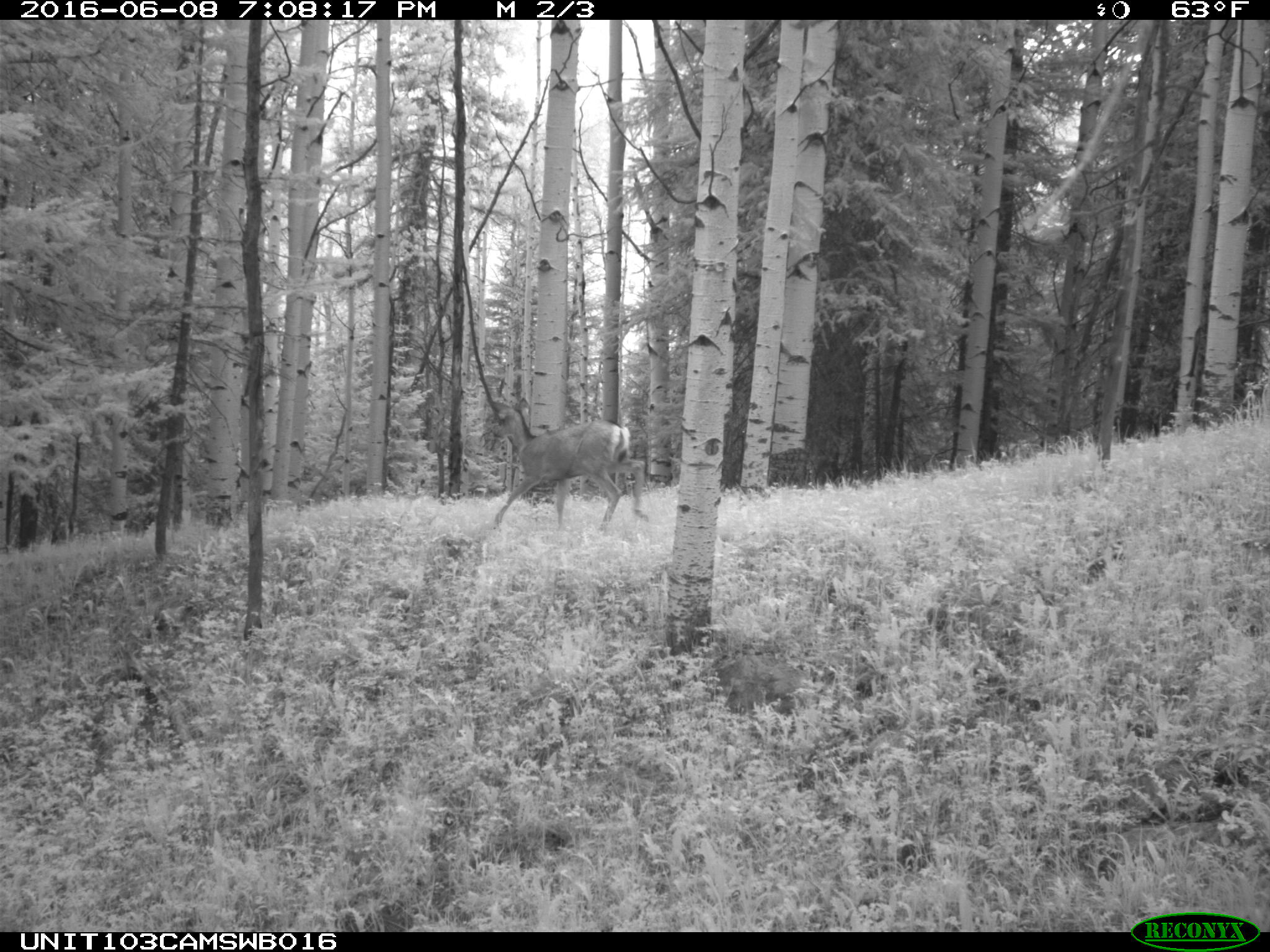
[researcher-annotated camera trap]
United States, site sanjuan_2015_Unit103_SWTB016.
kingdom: Animalia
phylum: Chordata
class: Mammalia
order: Artiodactyla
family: Cervidae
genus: Odocoileus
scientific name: Odocoileus hemionus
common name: mule deer